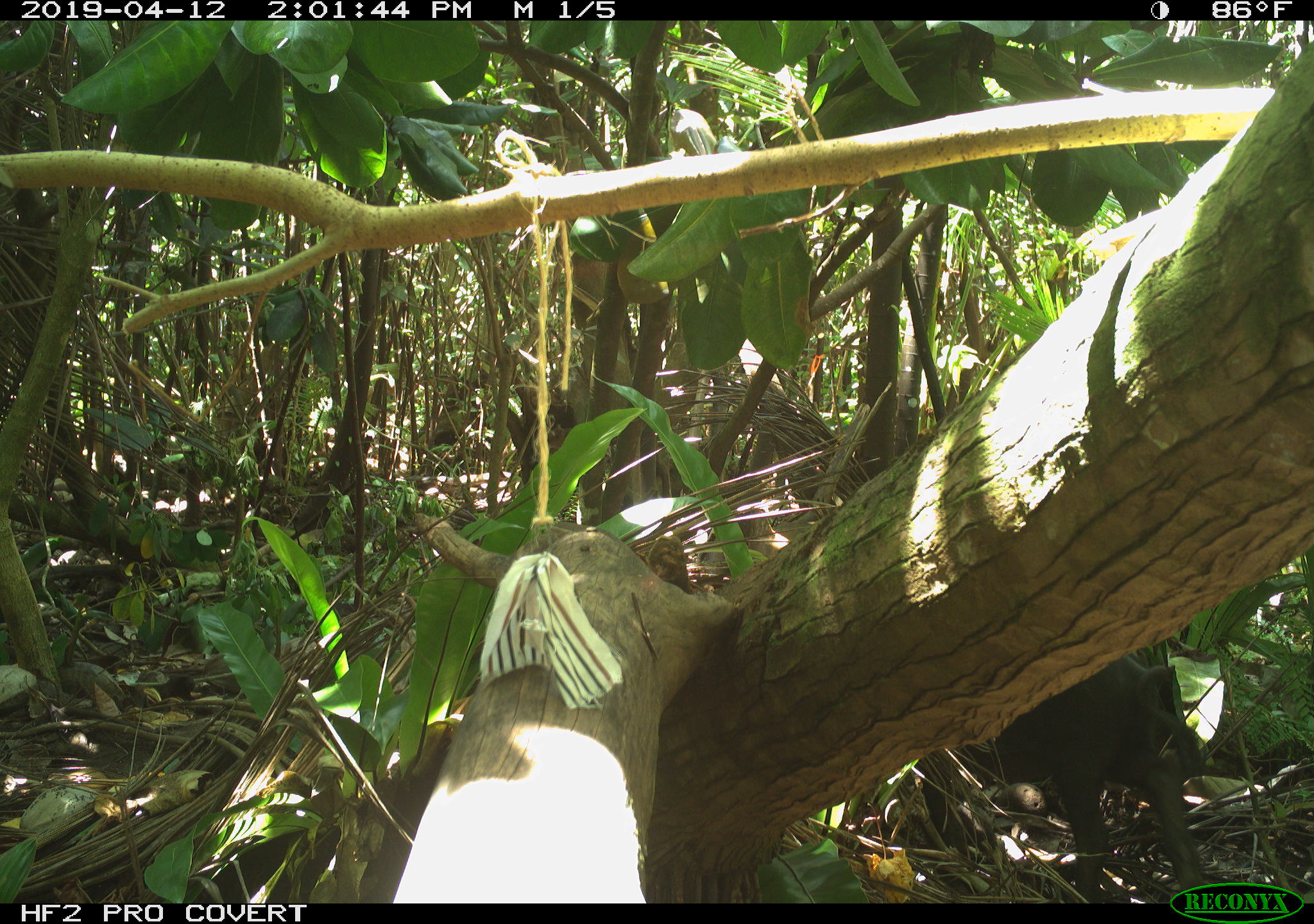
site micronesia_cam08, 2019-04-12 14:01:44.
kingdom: Animalia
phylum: Chordata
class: Mammalia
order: Artiodactyla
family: Suidae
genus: Sus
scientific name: Sus scrofa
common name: pig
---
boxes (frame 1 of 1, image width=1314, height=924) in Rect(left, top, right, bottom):
pig: Rect(902, 644, 1204, 906)